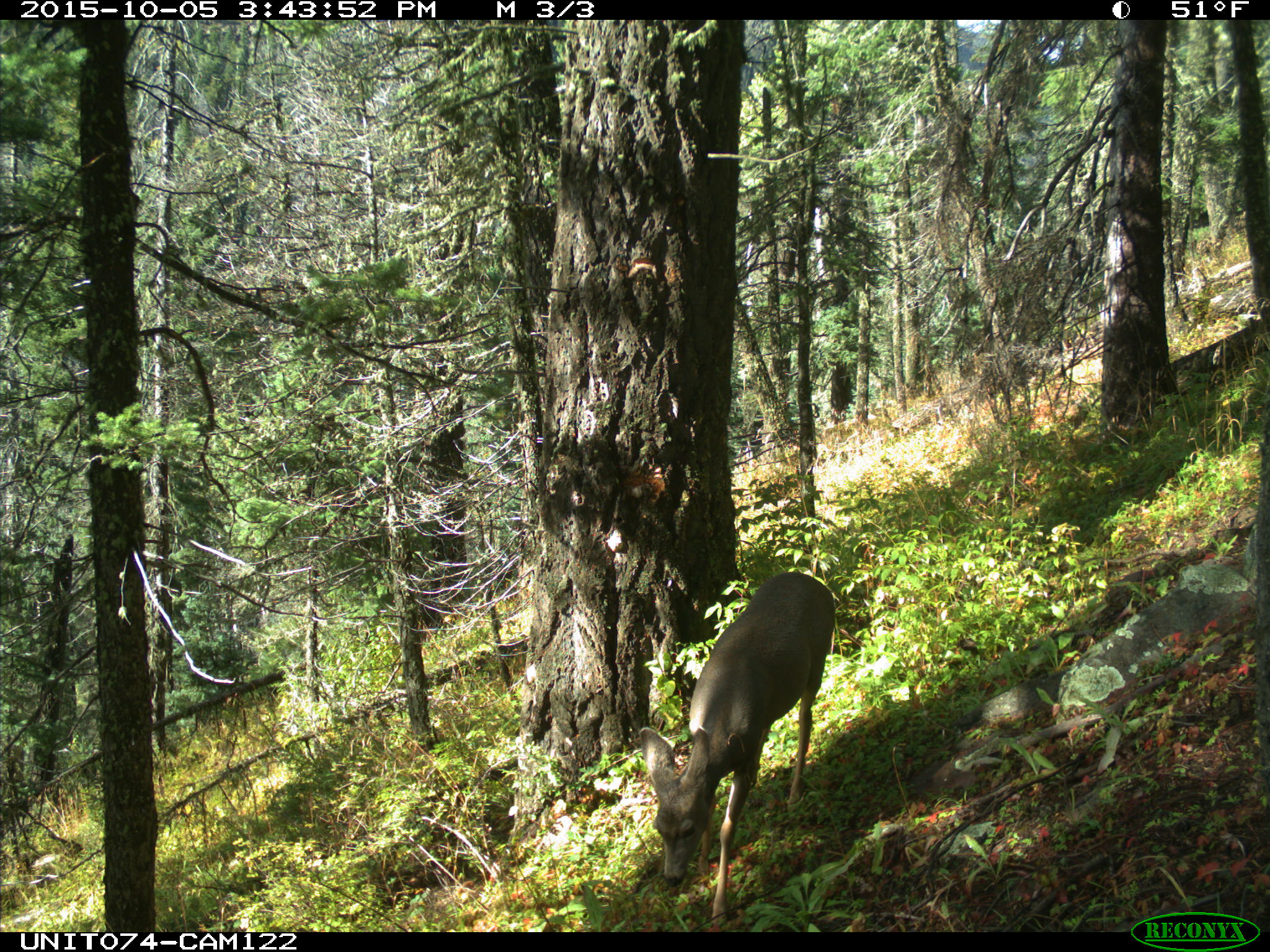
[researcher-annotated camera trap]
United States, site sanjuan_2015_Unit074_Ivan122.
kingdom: Animalia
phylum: Chordata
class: Mammalia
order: Artiodactyla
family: Cervidae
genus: Odocoileus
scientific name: Odocoileus hemionus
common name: mule deer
Odocoileus hemionus (mule deer).